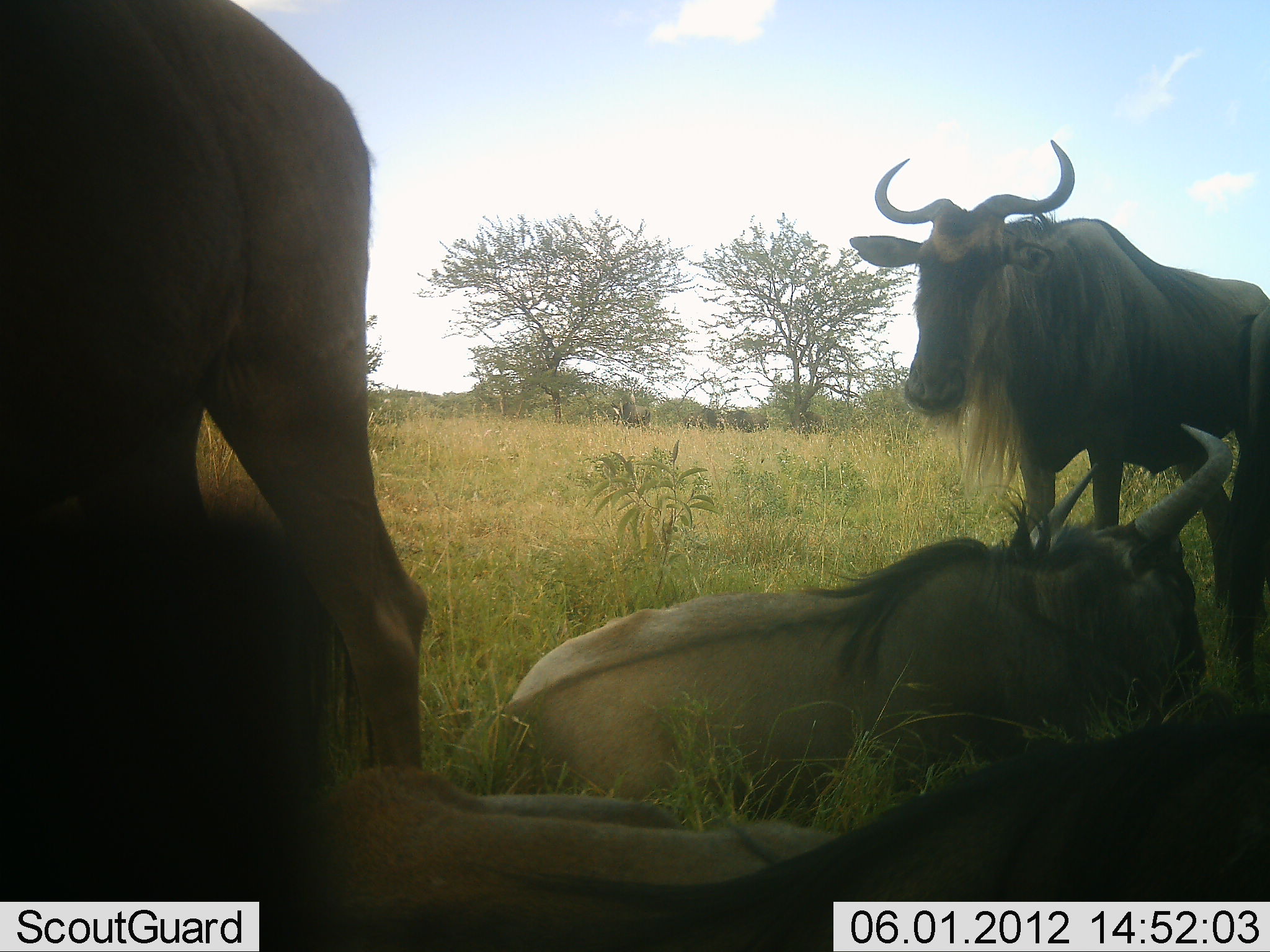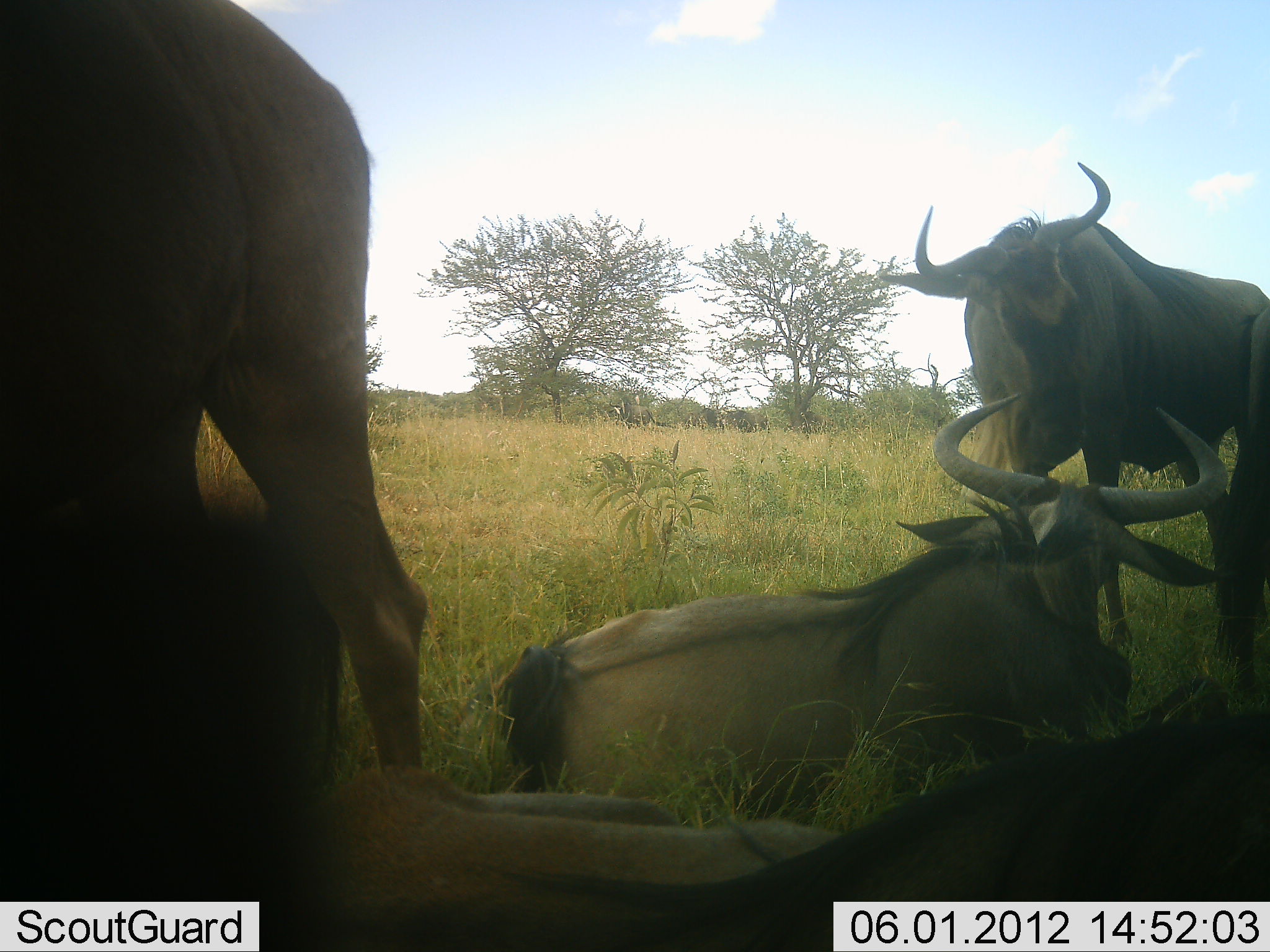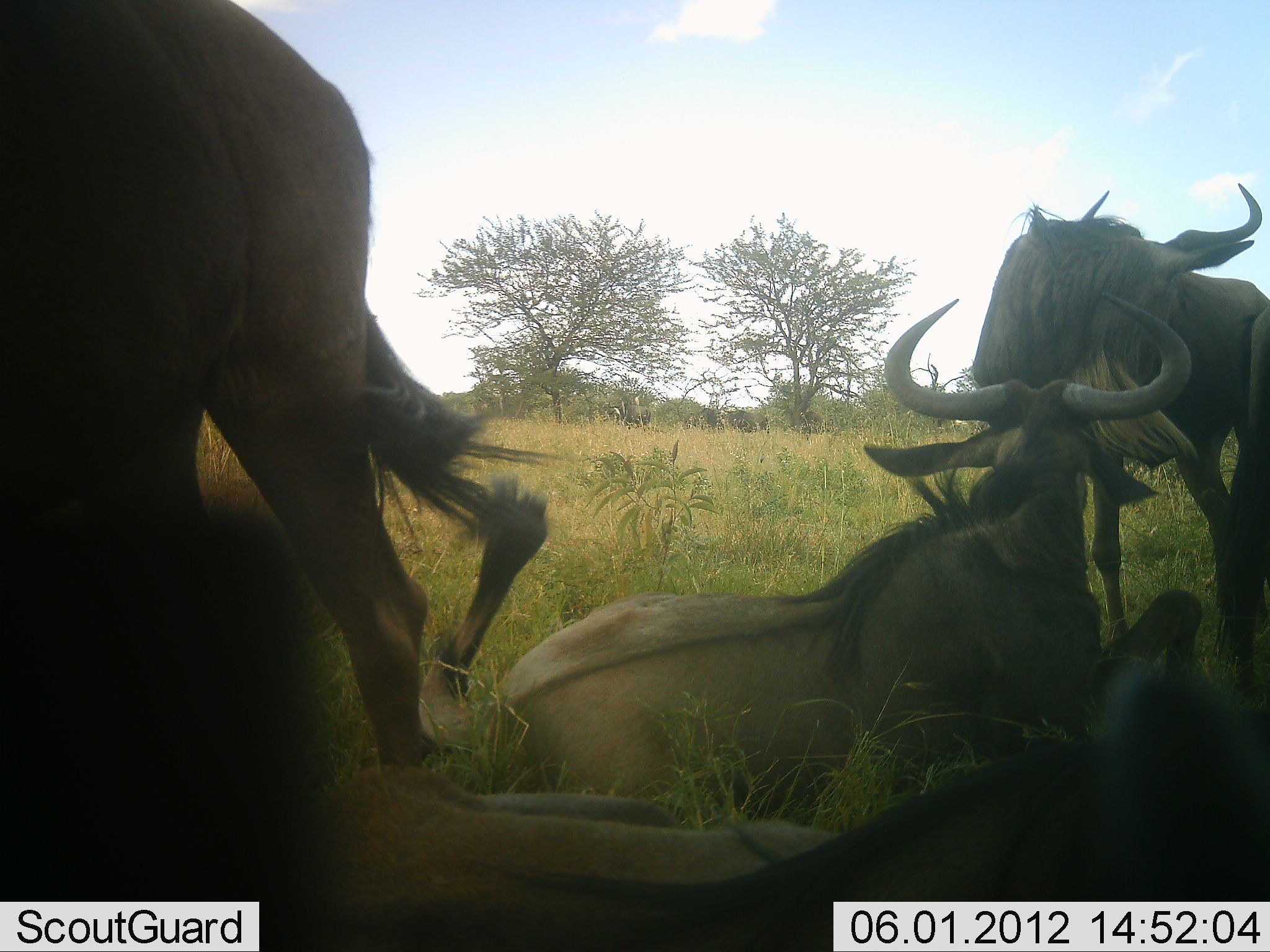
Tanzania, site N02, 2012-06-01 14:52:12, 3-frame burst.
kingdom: Animalia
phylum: Chordata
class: Mammalia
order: Artiodactyla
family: Bovidae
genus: Connochaetes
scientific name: Connochaetes taurinus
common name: blue wildebeest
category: wildebeest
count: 5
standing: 100%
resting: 82%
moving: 0%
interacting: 18%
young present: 0%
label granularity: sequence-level